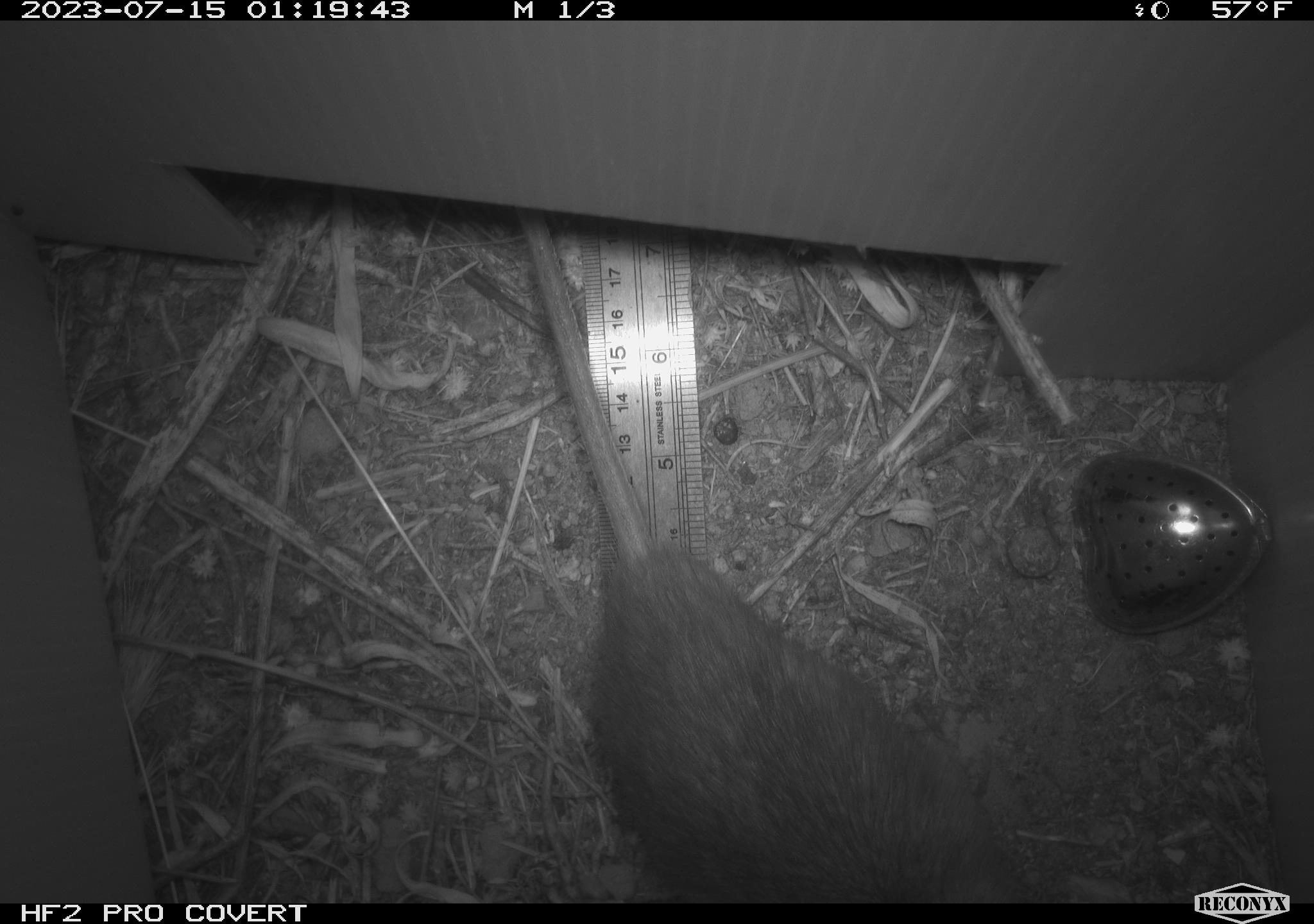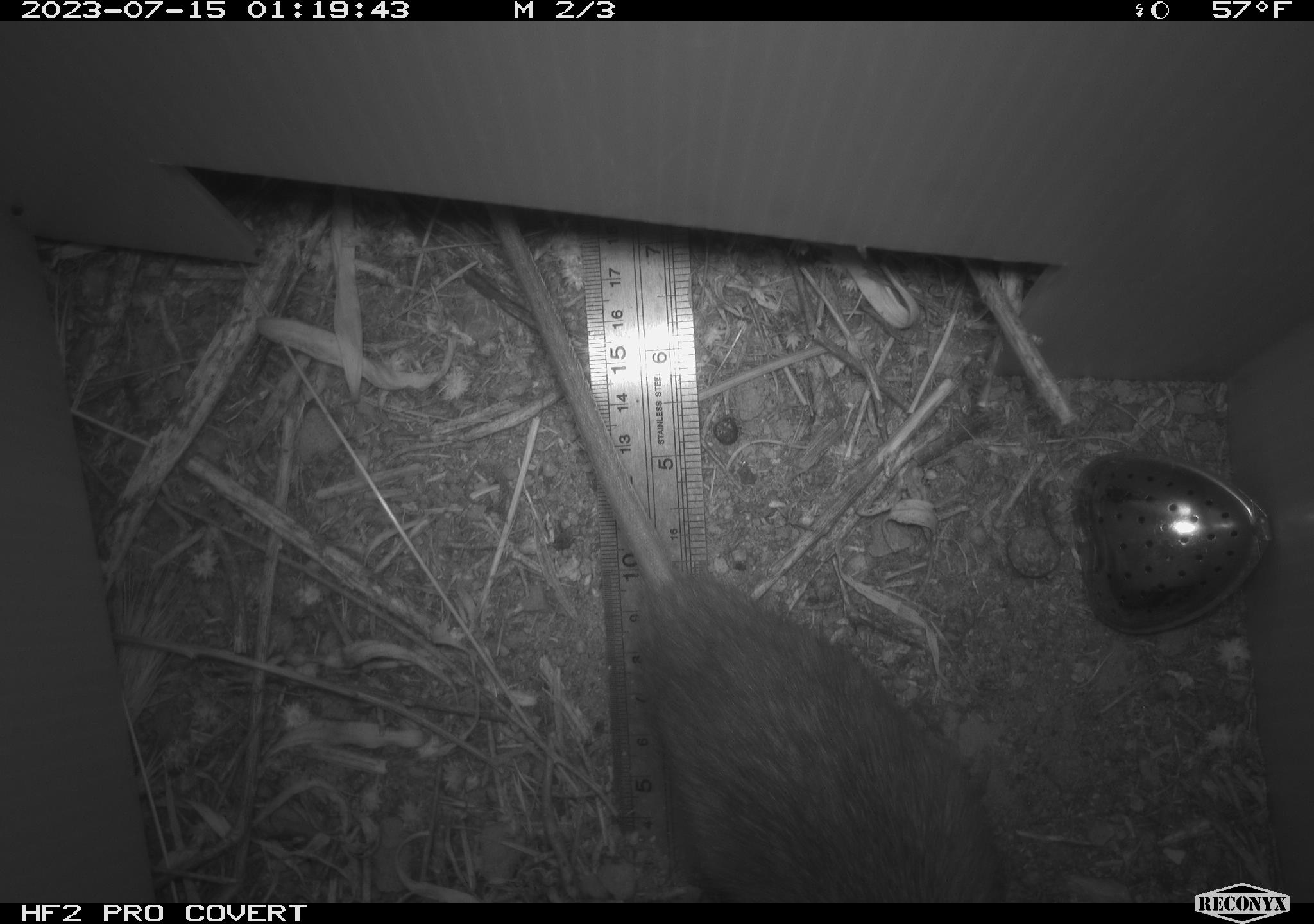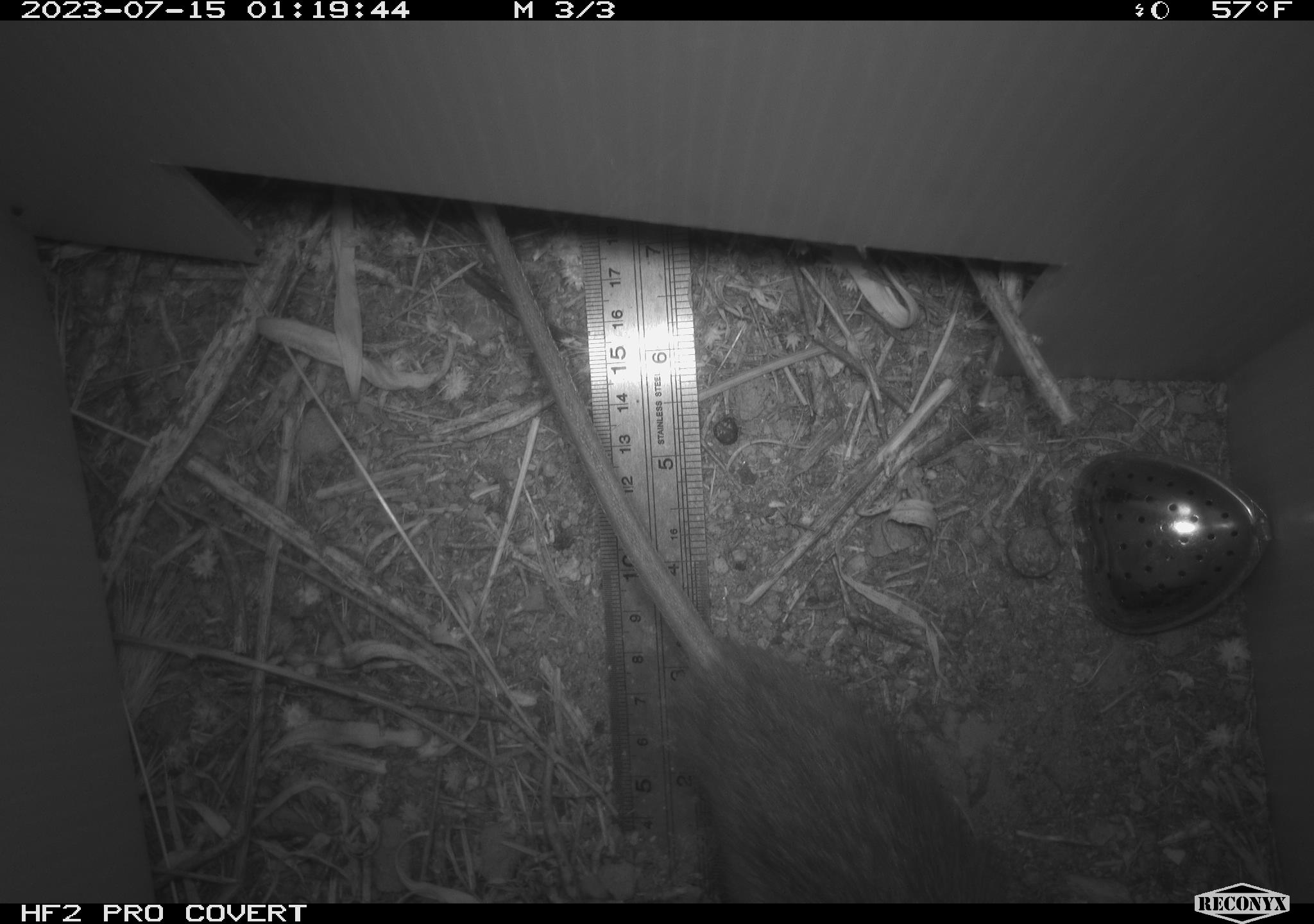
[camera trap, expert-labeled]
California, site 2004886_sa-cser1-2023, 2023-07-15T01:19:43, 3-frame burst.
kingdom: Animalia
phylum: Chordata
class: Mammalia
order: Rodentia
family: Muridae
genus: Rattus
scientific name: Rattus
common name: rat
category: rattus species